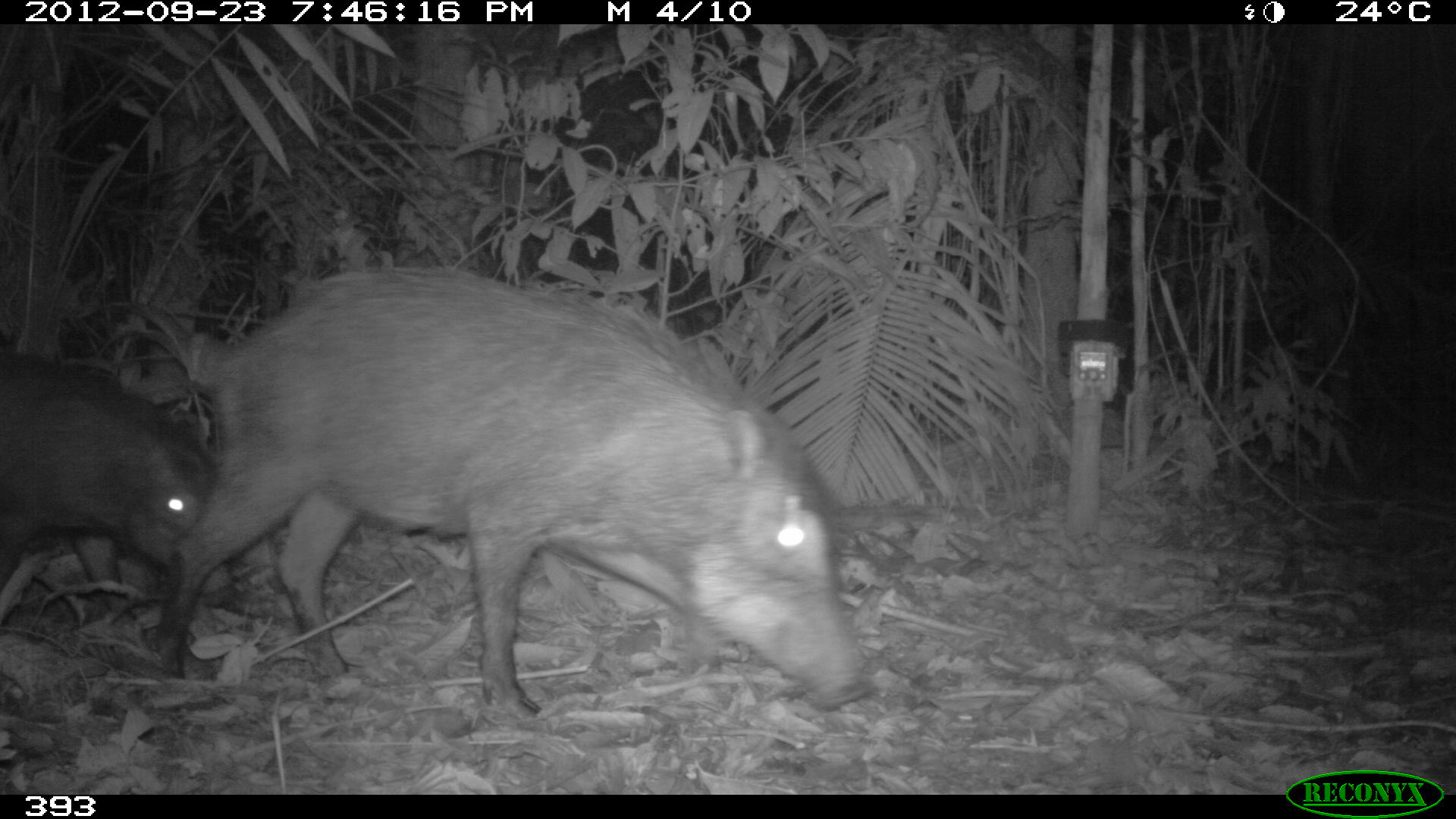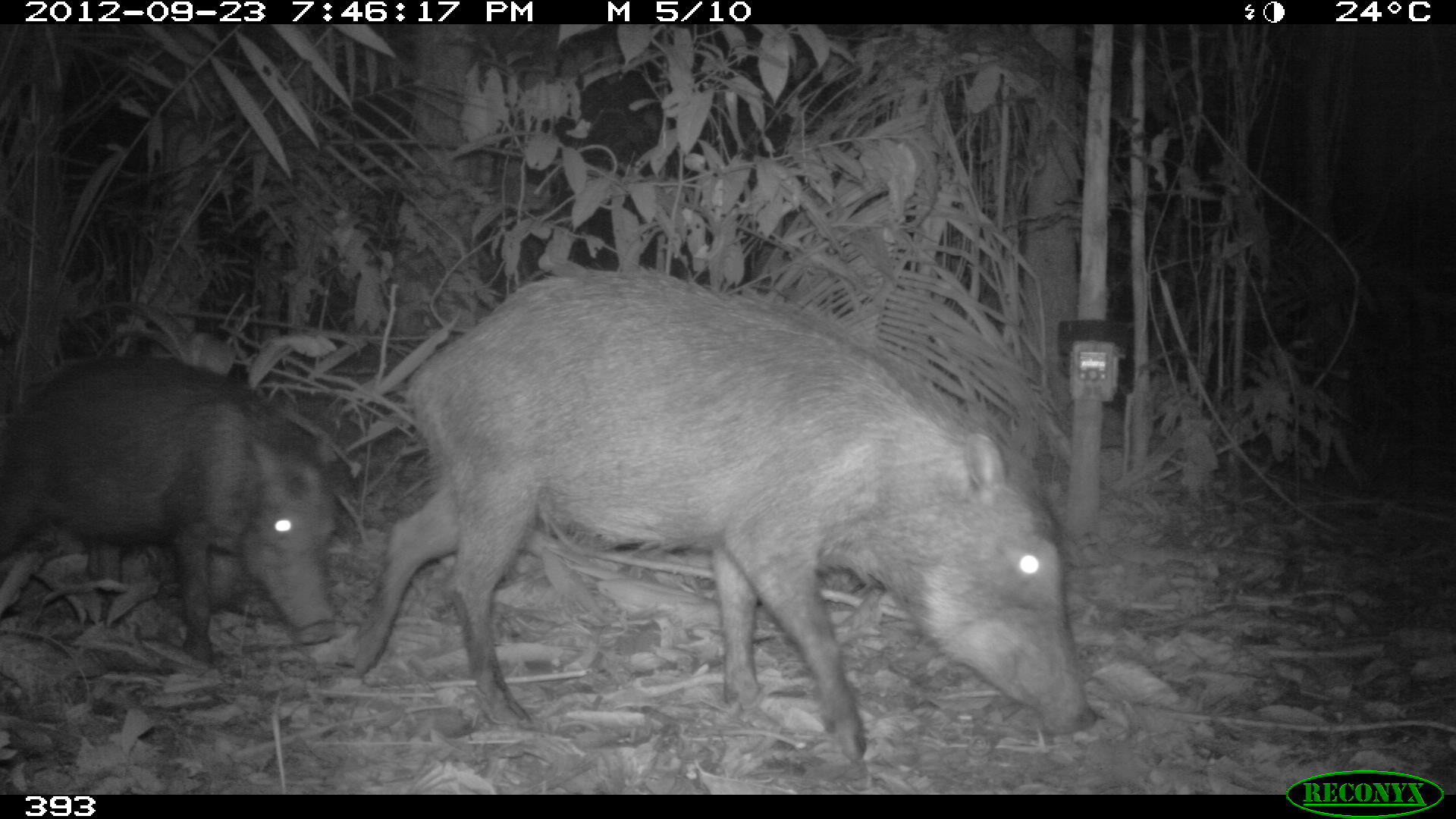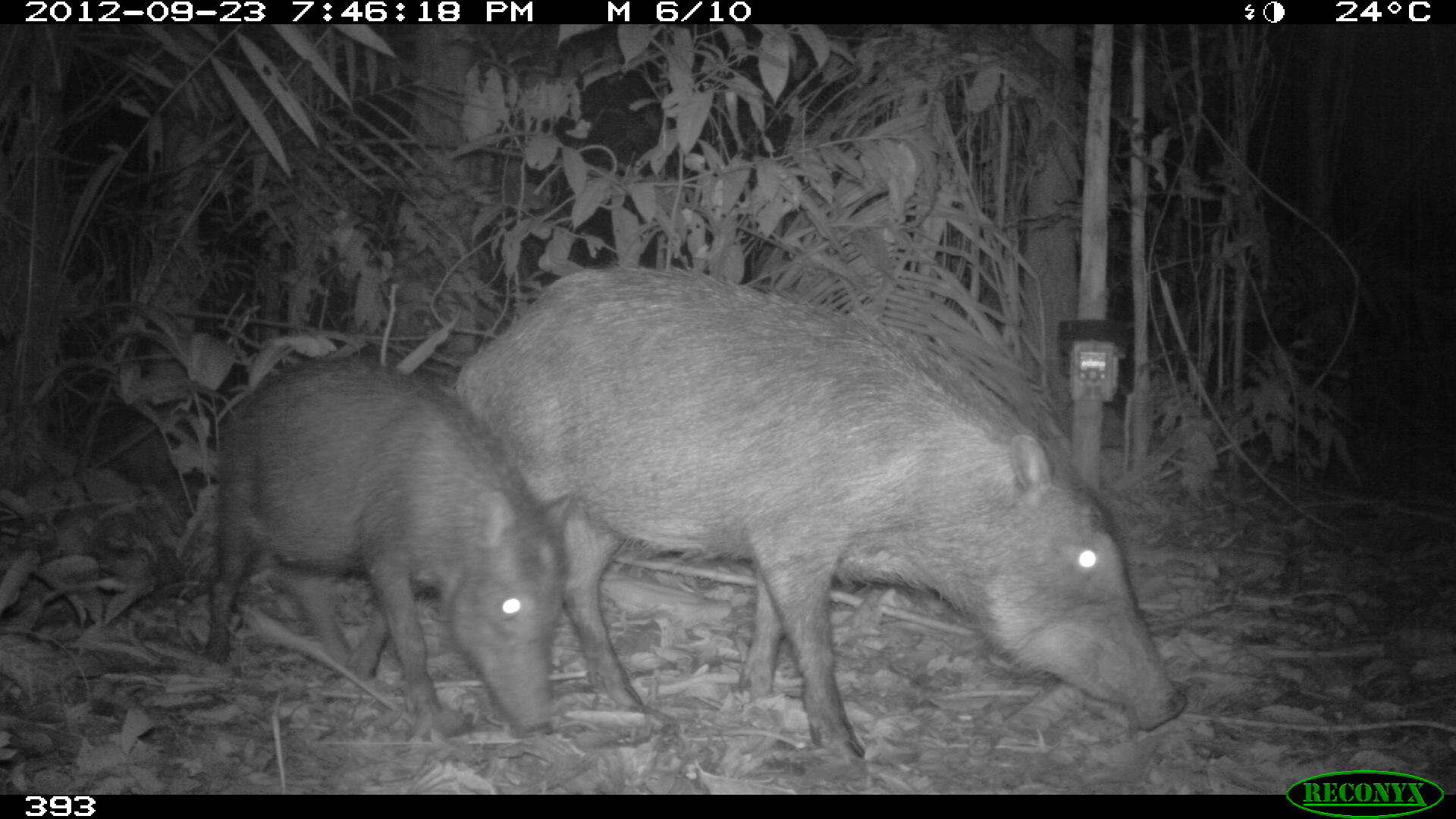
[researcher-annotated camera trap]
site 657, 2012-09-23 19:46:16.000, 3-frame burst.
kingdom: Animalia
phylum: Chordata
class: Mammalia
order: Artiodactyla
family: Tayassuidae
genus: Tayassu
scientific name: Tayassu pecari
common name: white-lipped peccary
Tayassu pecari (white-lipped peccary).